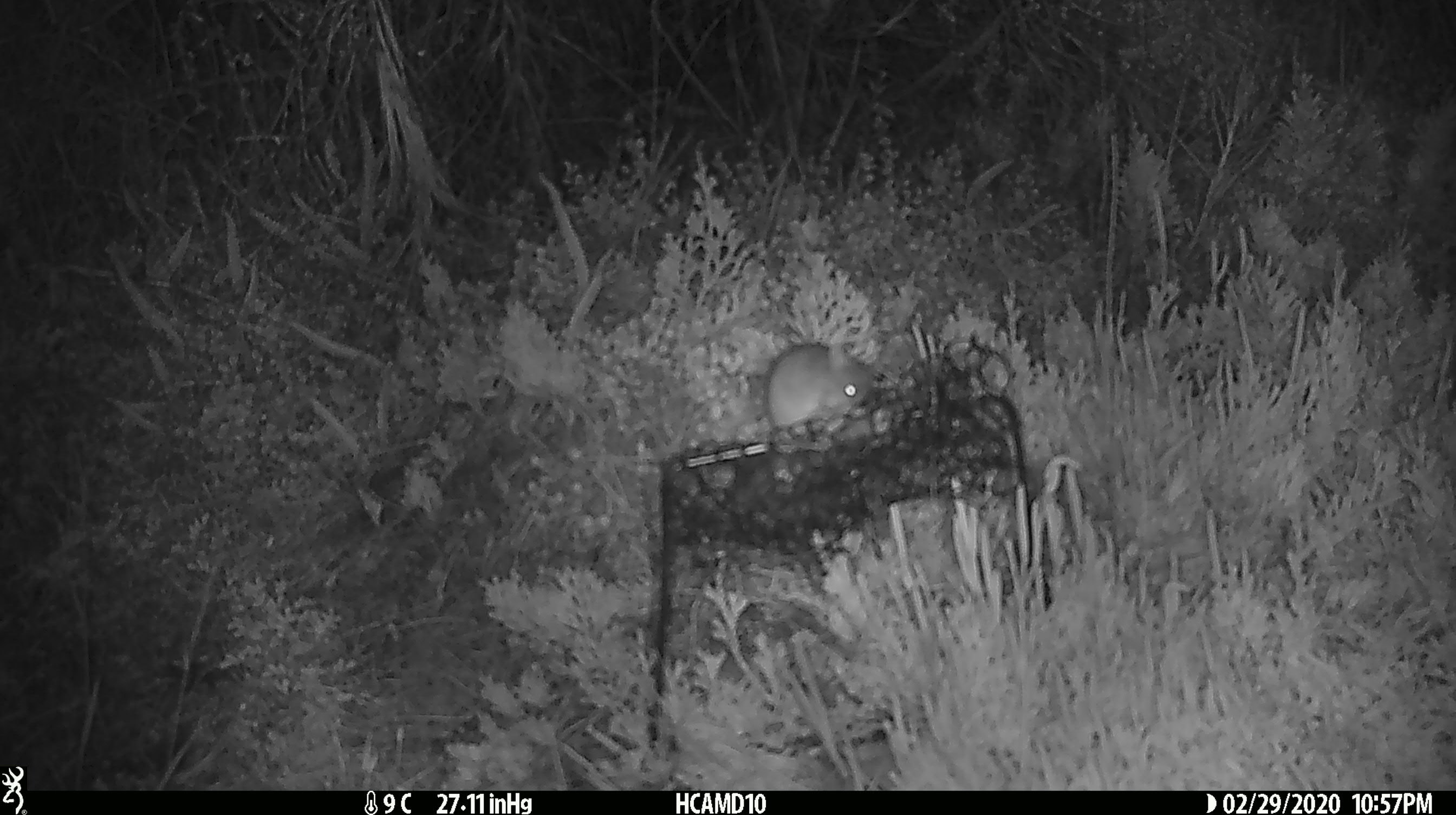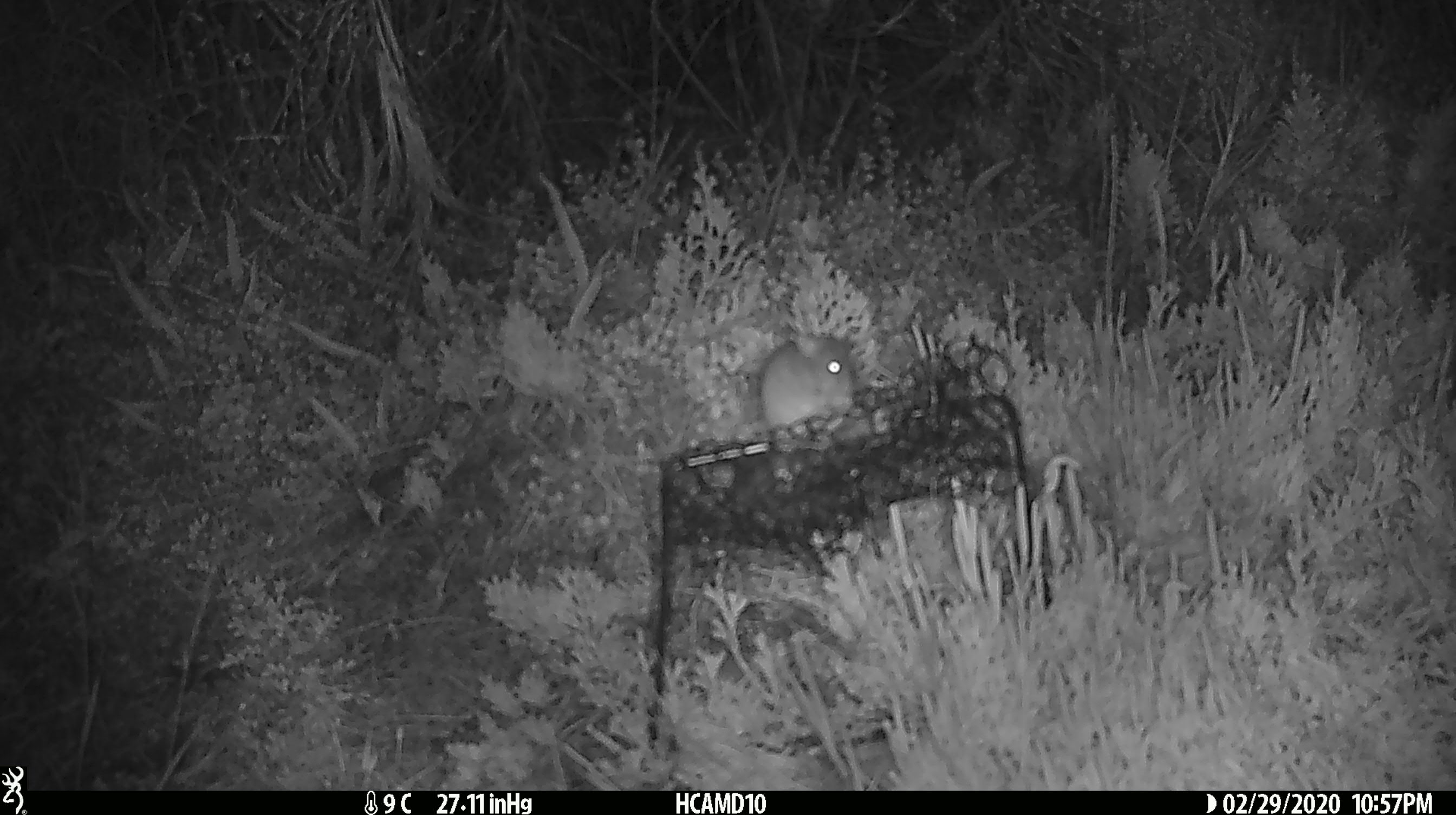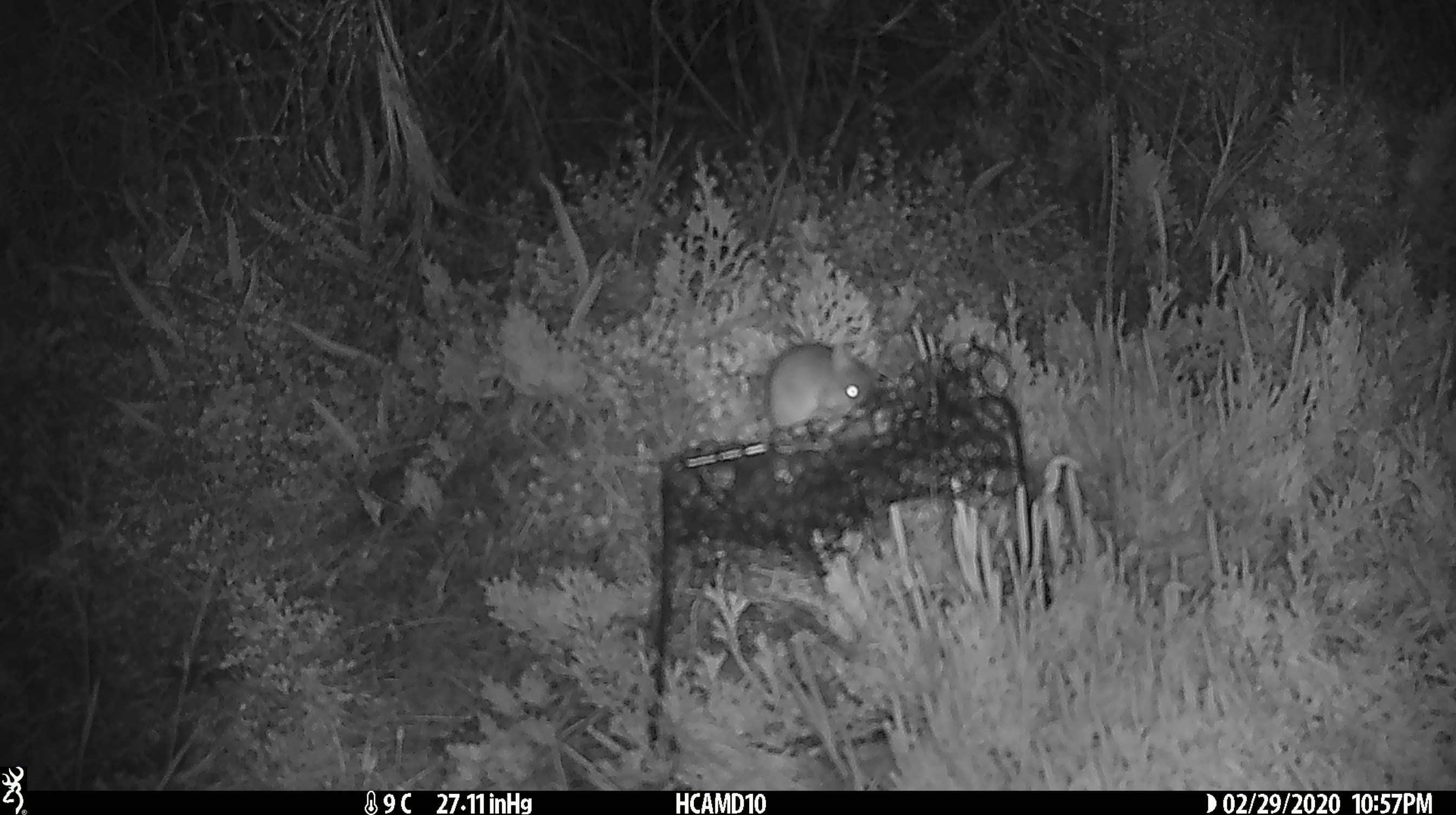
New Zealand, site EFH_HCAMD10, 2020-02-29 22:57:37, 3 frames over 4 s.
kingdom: Animalia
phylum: Chordata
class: Mammalia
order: Rodentia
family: Muridae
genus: Mus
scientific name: Mus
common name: mouse